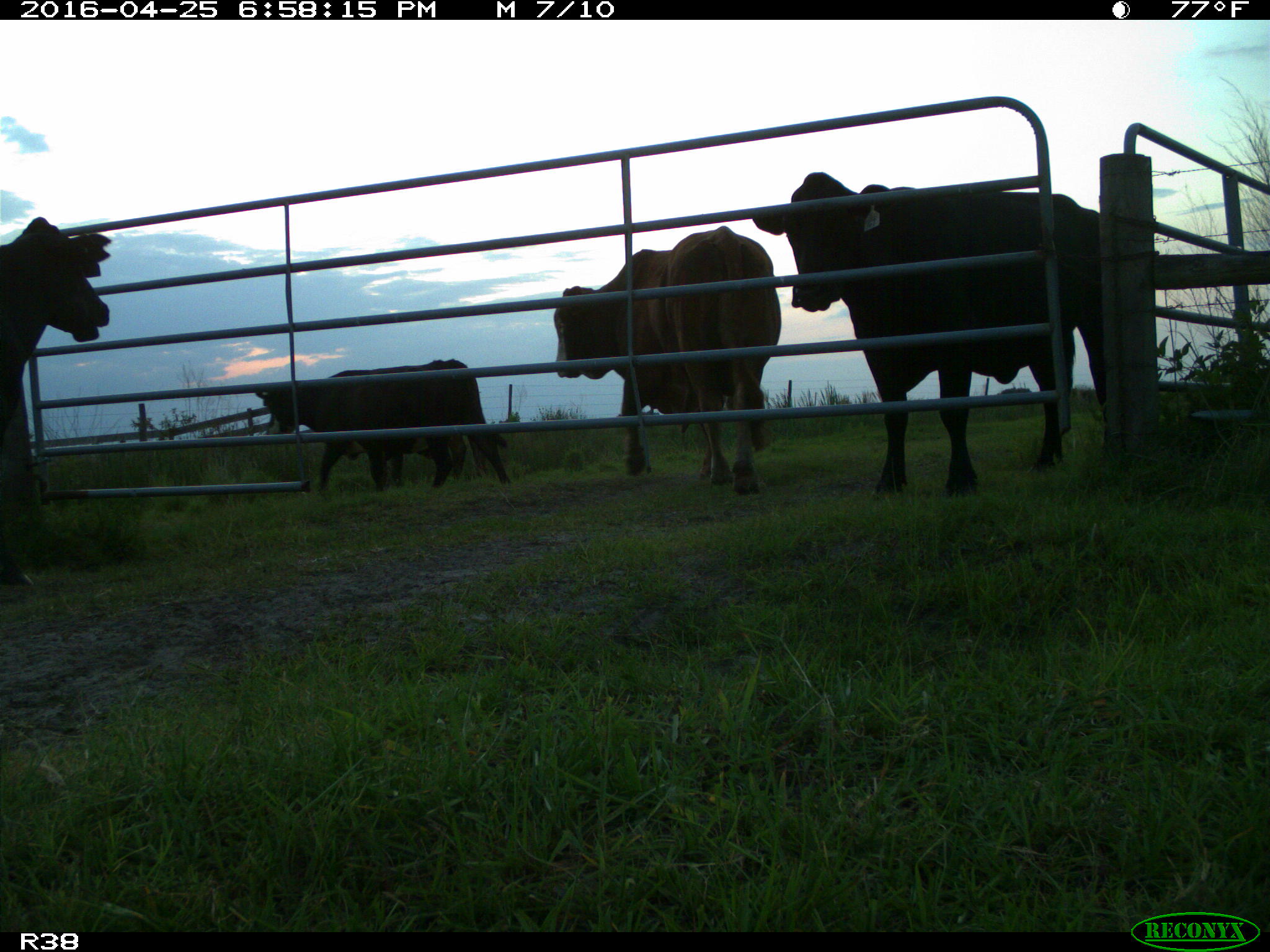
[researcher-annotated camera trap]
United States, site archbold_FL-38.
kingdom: Animalia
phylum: Chordata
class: Mammalia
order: Artiodactyla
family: Bovidae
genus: Bos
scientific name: Bos taurus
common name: domestic cow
Bos taurus (domestic cow).